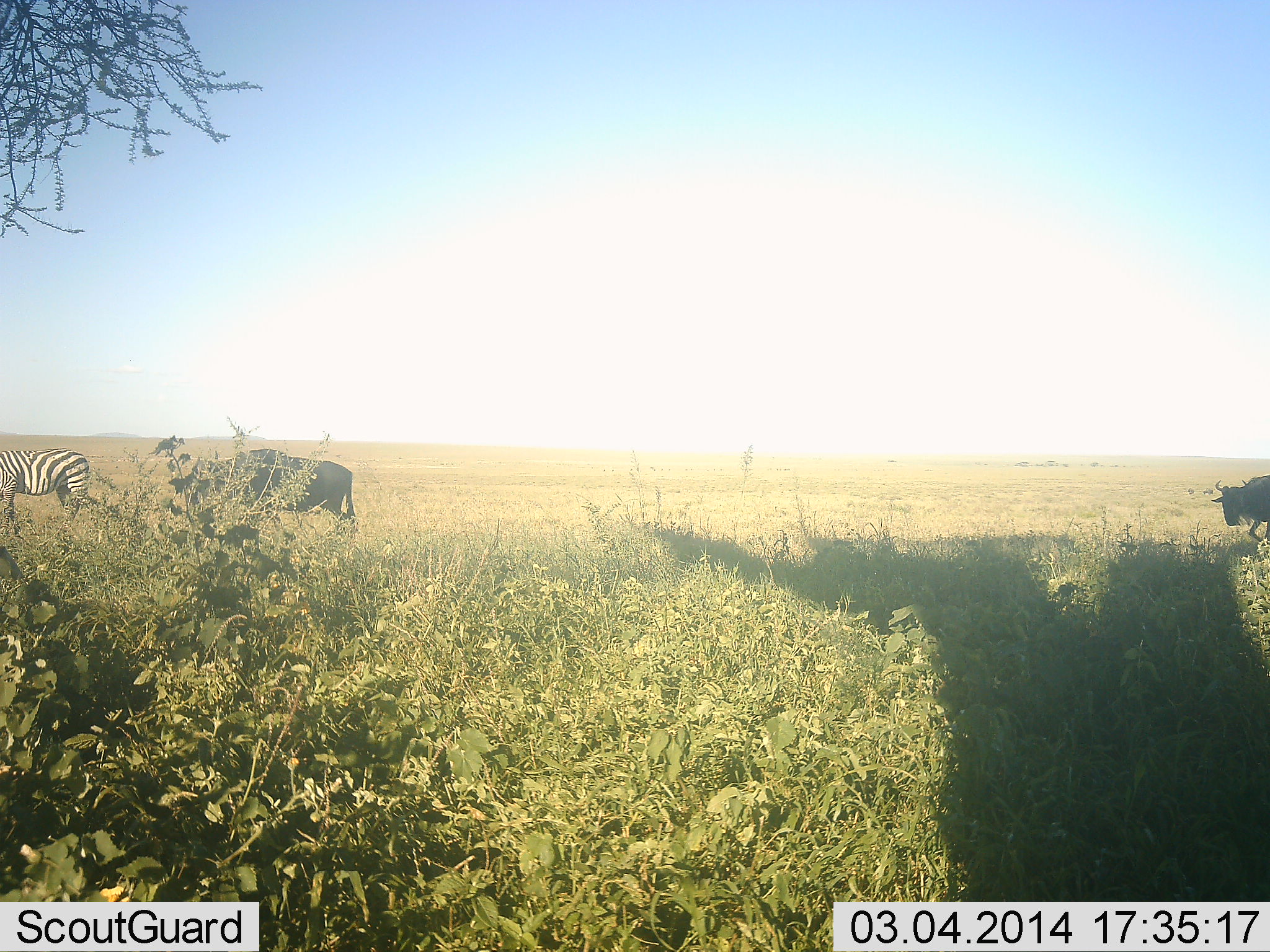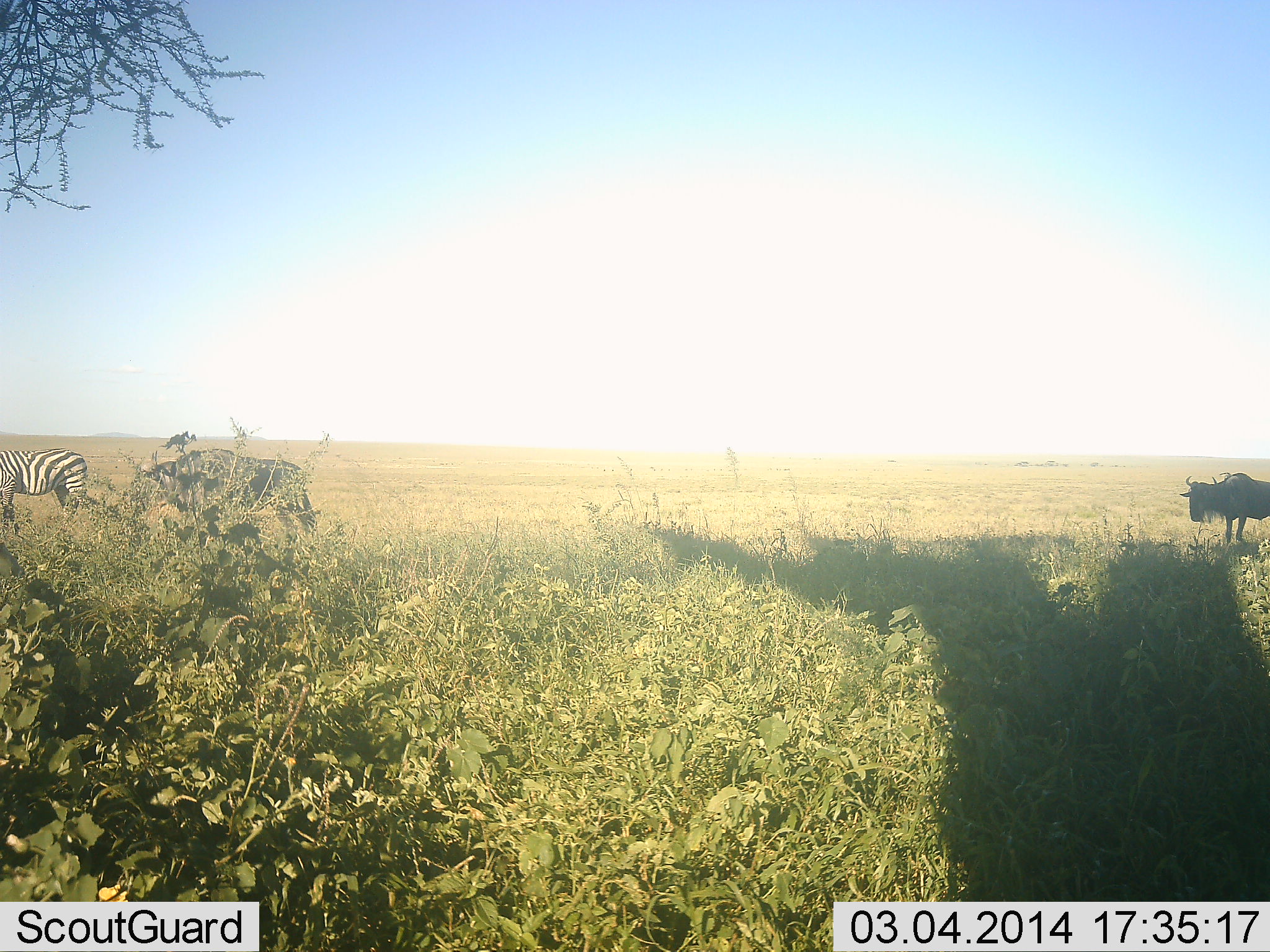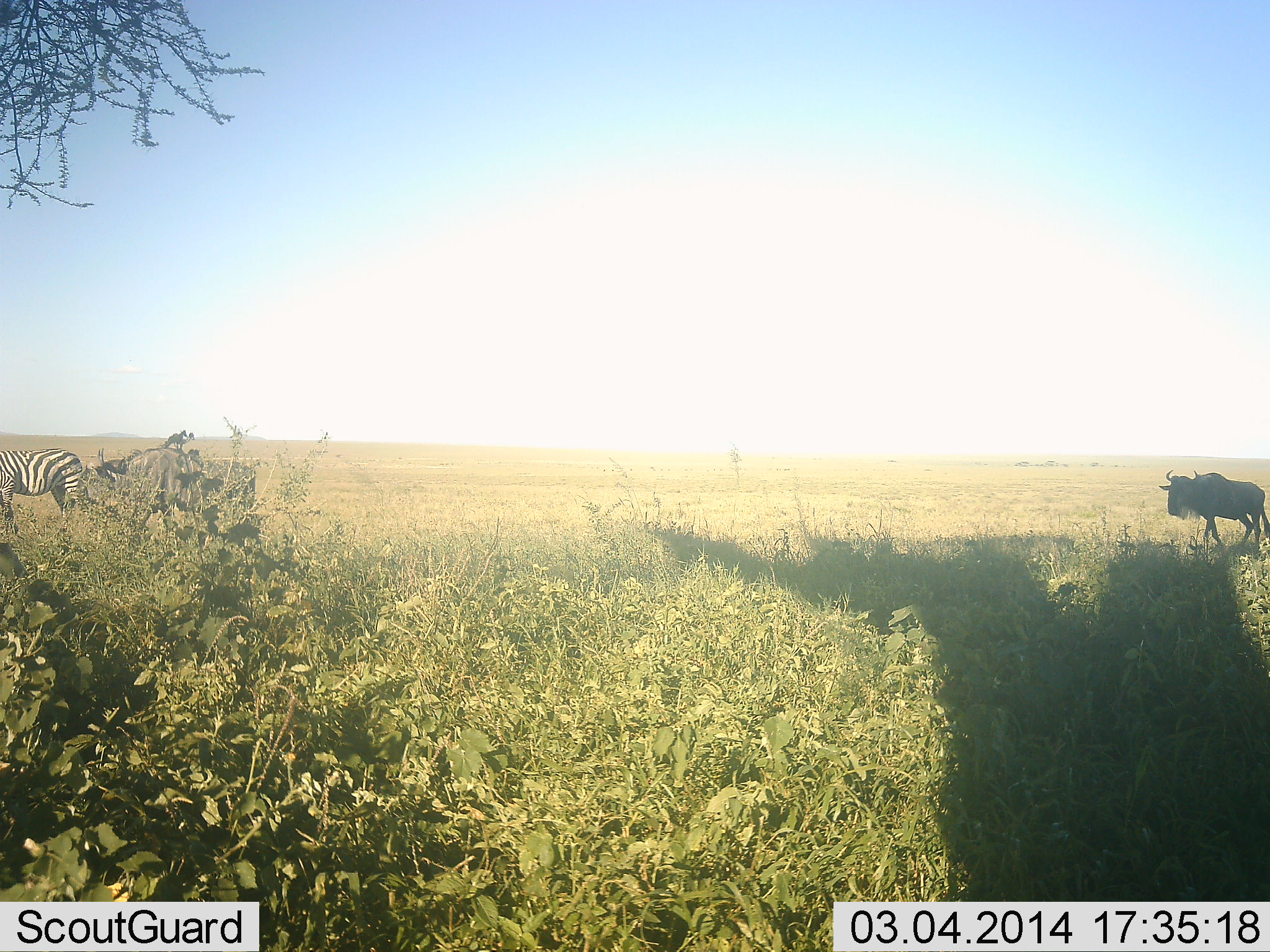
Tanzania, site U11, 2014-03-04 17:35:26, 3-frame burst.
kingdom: Animalia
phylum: Chordata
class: Mammalia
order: Artiodactyla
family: Bovidae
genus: Connochaetes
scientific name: Connochaetes taurinus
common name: blue wildebeest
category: wildebeest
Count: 2.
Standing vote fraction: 20%.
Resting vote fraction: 0%.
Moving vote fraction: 80%.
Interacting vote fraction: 0%.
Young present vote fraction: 0%.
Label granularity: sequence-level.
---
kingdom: Animalia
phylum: Chordata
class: Mammalia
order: Perissodactyla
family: Equidae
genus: Equus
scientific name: Equus quagga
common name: plains zebra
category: zebra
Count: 1.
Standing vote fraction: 70%.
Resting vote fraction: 0%.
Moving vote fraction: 10%.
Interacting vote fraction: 0%.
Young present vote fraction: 0%.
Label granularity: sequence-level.